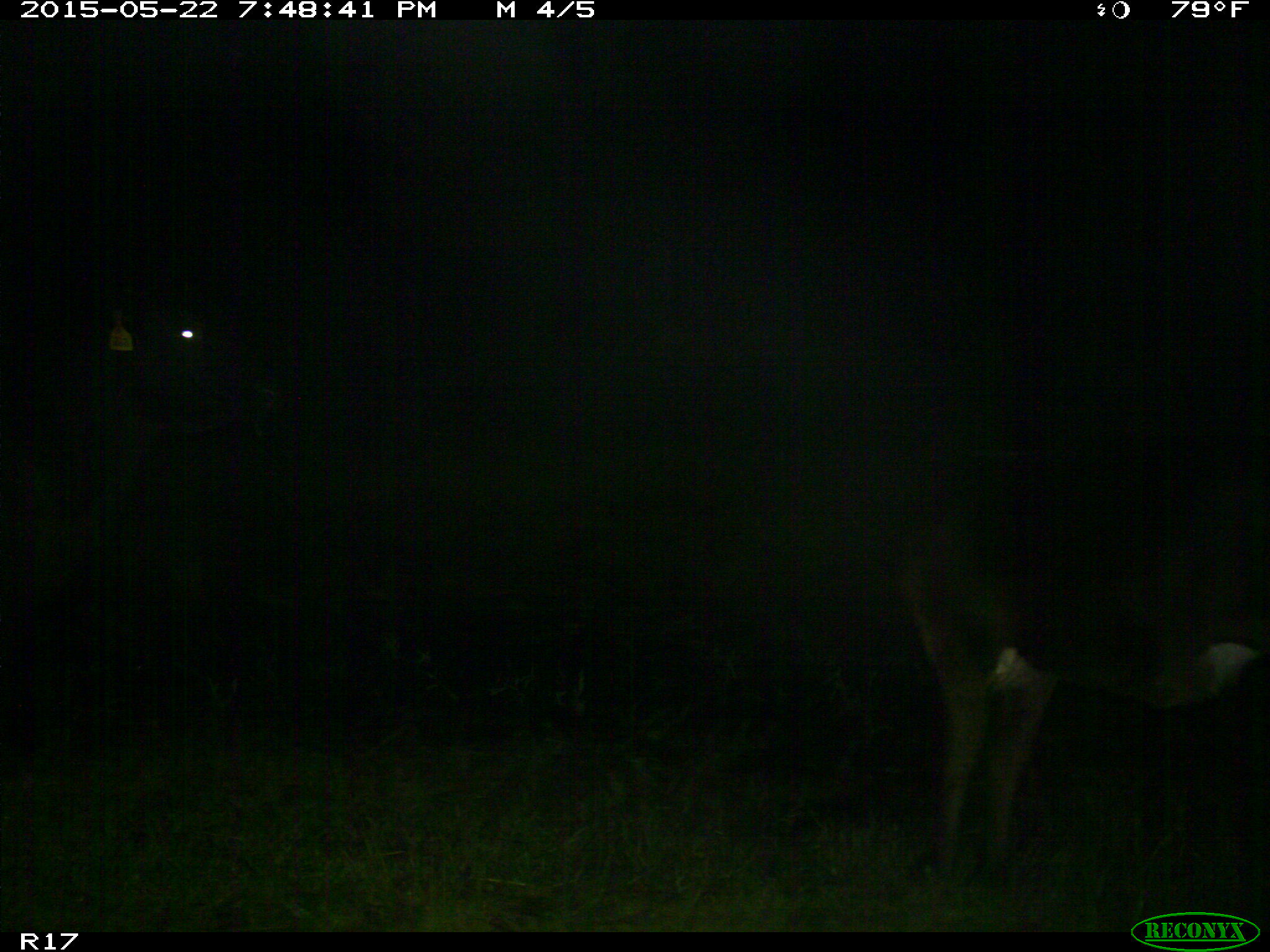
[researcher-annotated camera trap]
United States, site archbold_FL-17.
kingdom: Animalia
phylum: Chordata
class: Mammalia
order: Artiodactyla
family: Bovidae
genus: Bos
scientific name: Bos taurus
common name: domestic cow